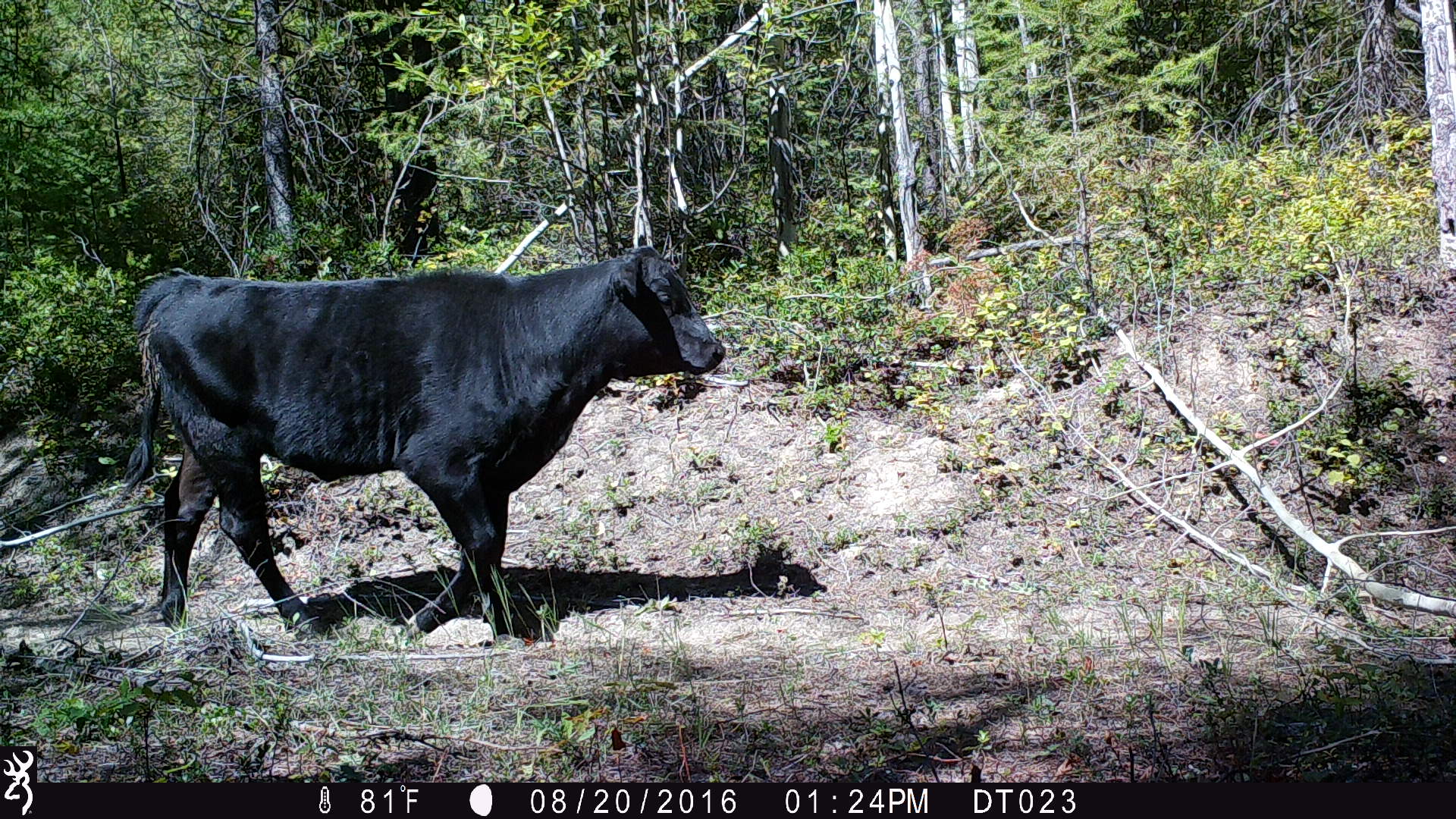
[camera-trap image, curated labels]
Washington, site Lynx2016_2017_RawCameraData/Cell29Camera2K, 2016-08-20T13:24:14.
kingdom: Animalia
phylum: Chordata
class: Mammalia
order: Artiodactyla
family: Bovidae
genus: Bos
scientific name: Bos taurus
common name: domestic cattle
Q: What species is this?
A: Domestic cattle (Bos taurus).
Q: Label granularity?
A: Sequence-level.